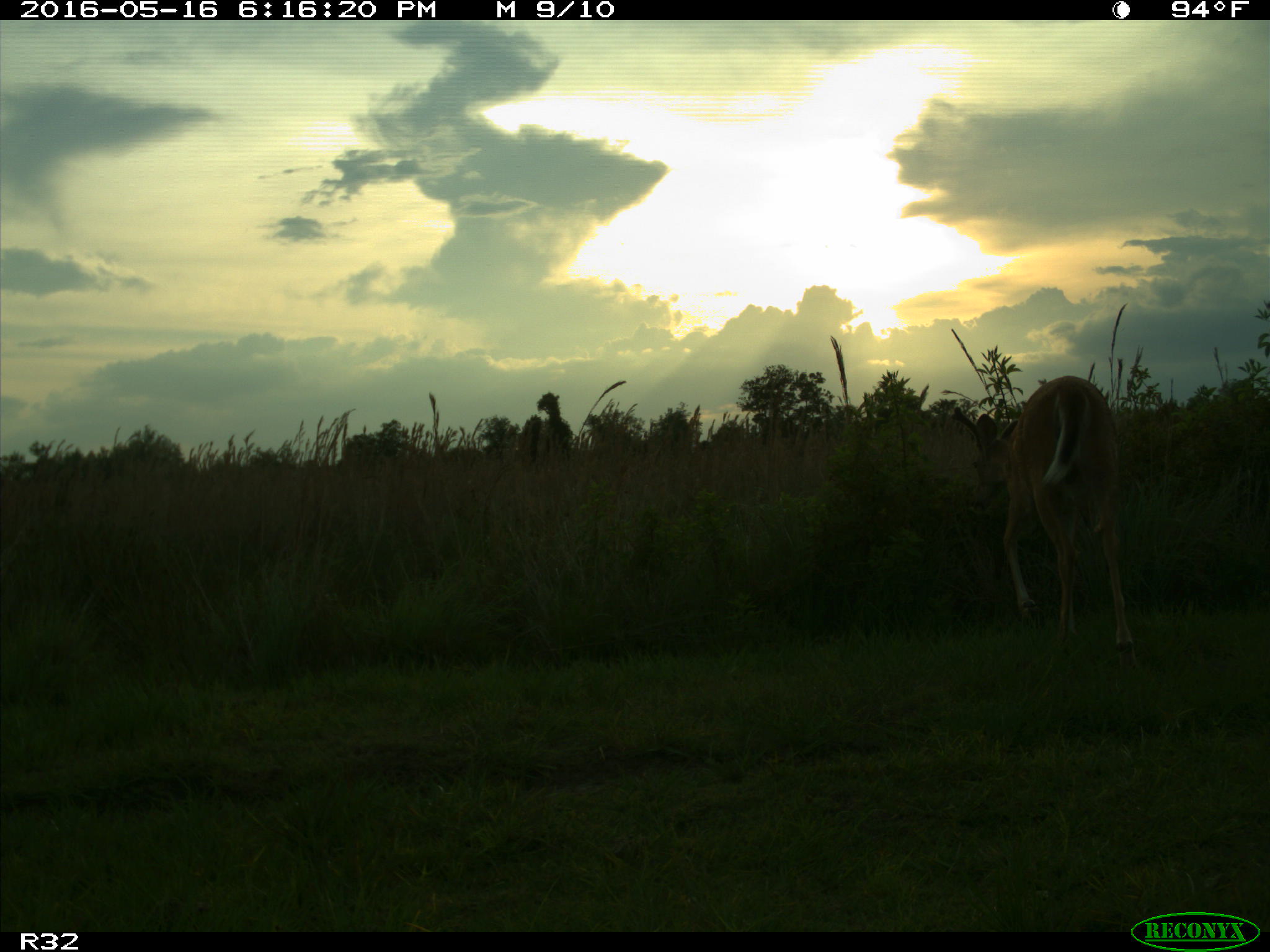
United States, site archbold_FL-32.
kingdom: Animalia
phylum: Chordata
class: Mammalia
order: Artiodactyla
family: Cervidae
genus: Odocoileus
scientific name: Odocoileus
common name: deer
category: unidentified deer